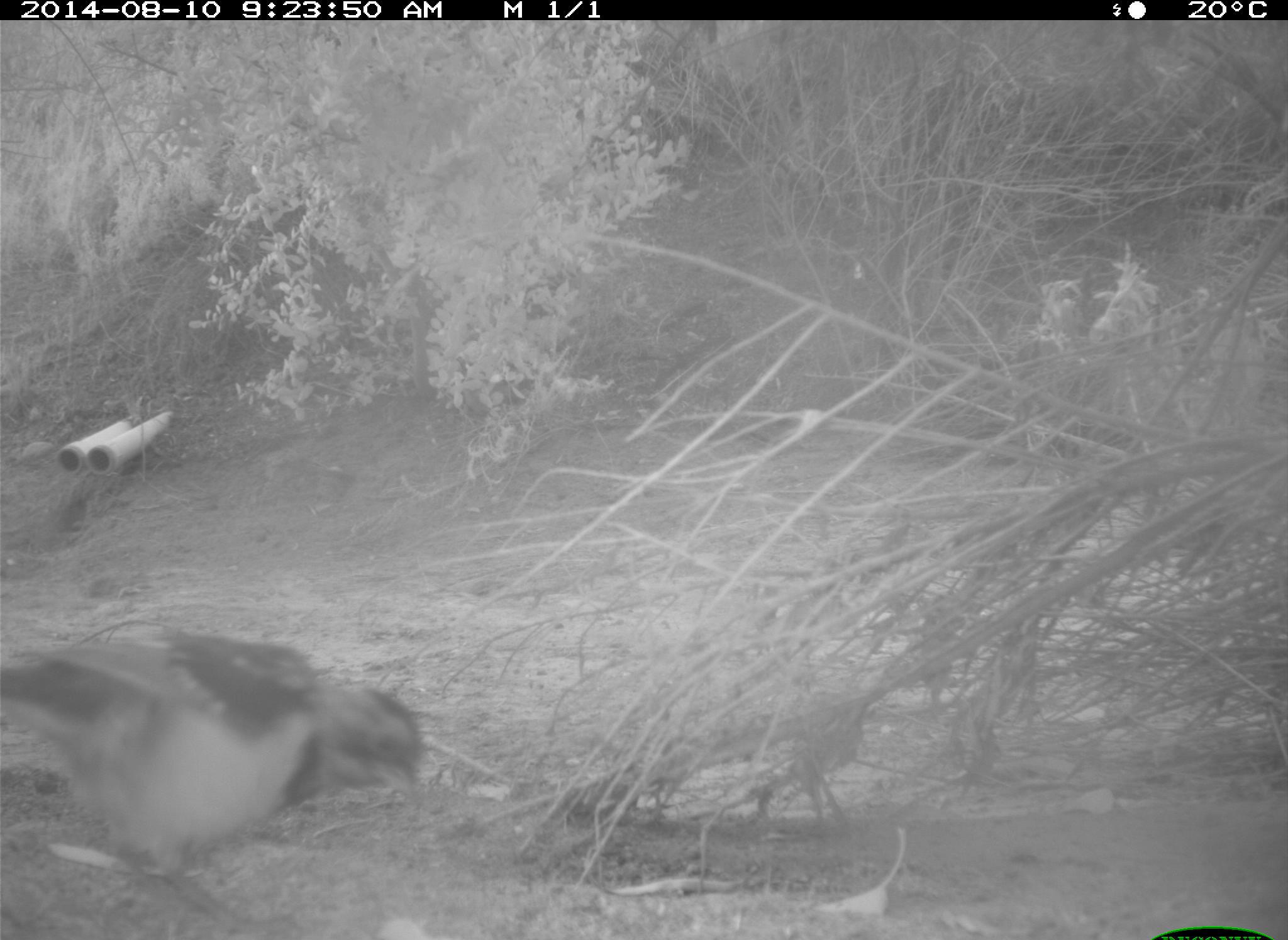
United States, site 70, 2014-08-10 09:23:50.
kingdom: Animalia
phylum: Chordata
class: Aves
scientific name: Aves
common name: bird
Bird (Aves).